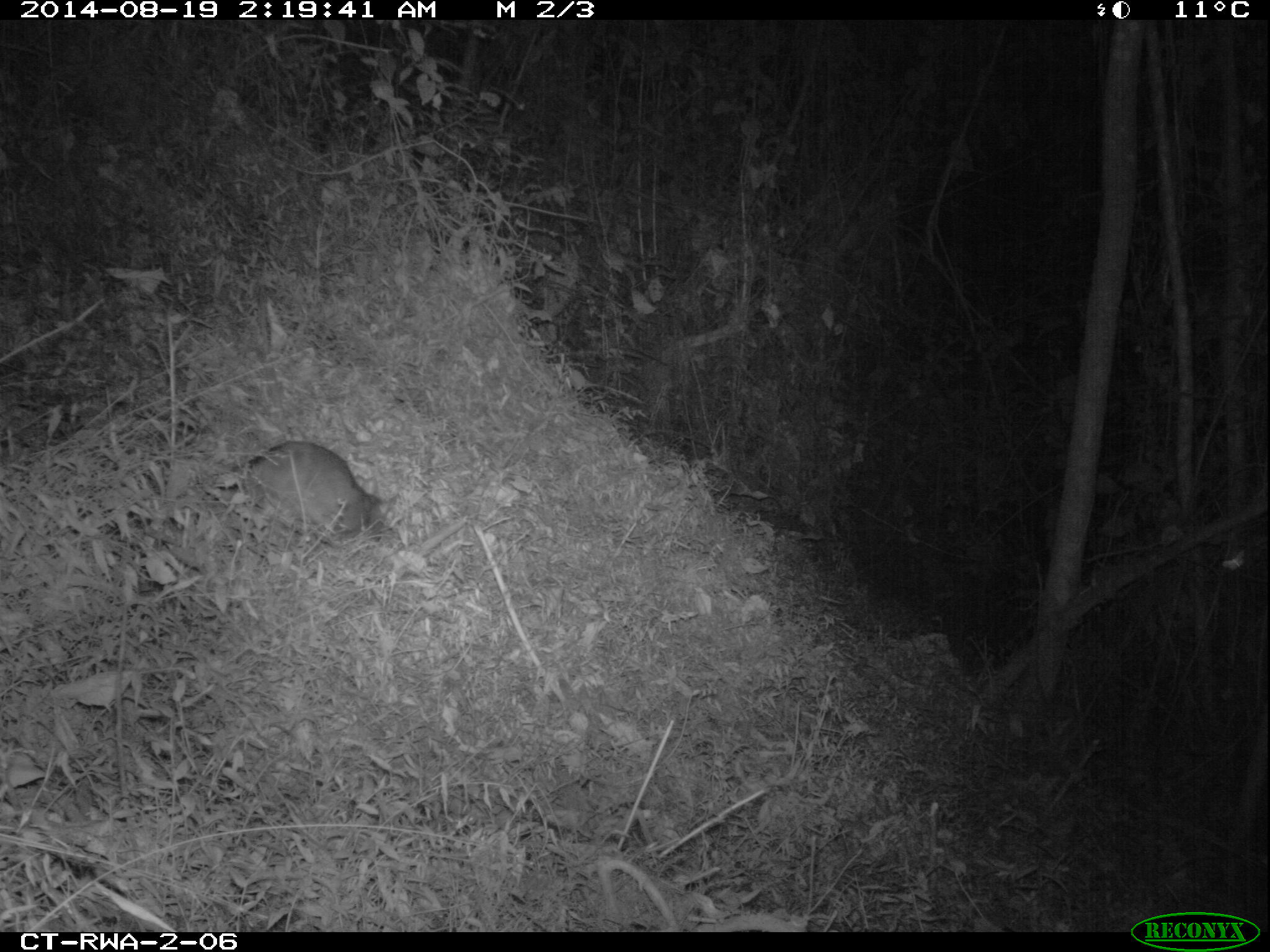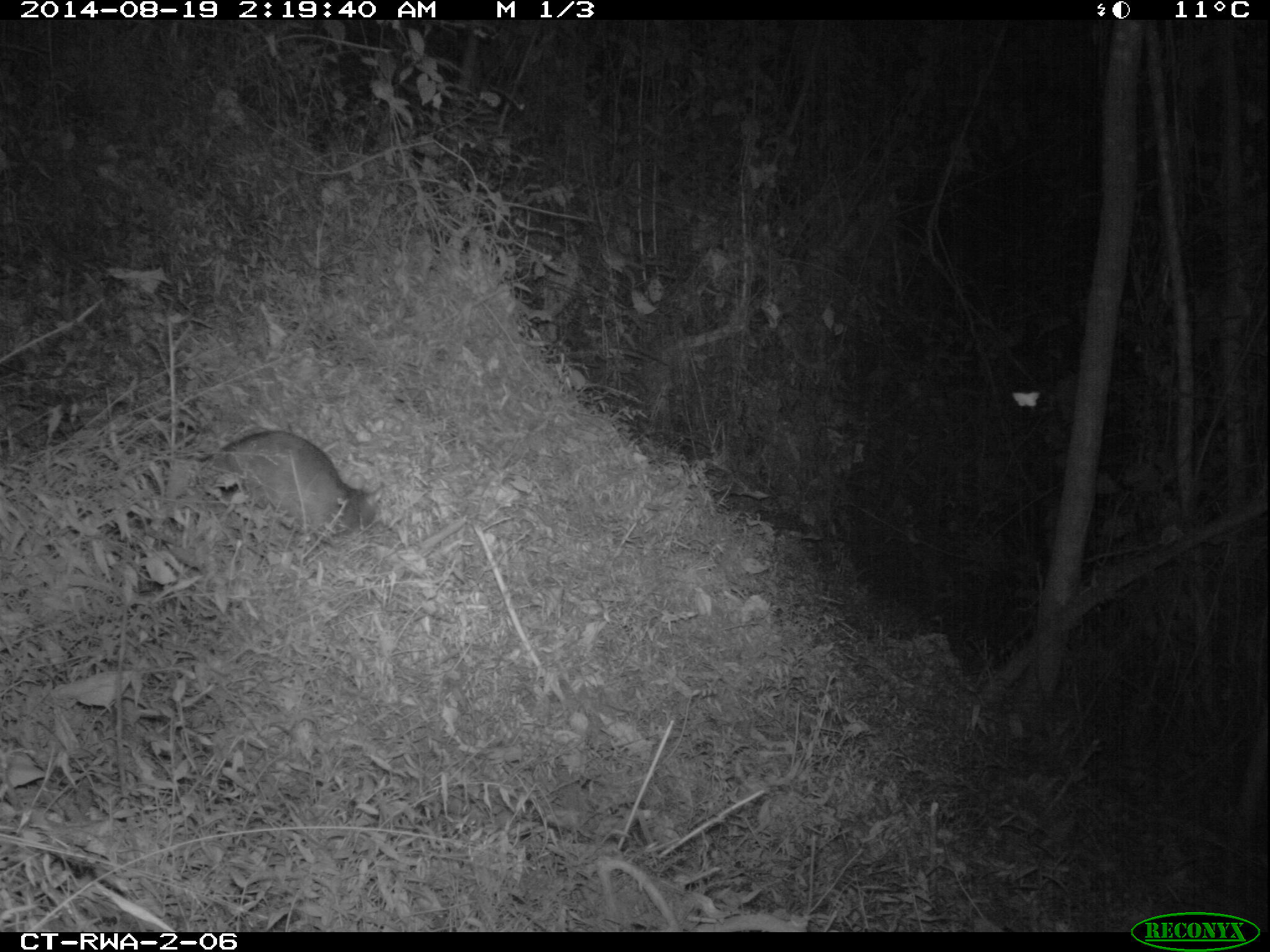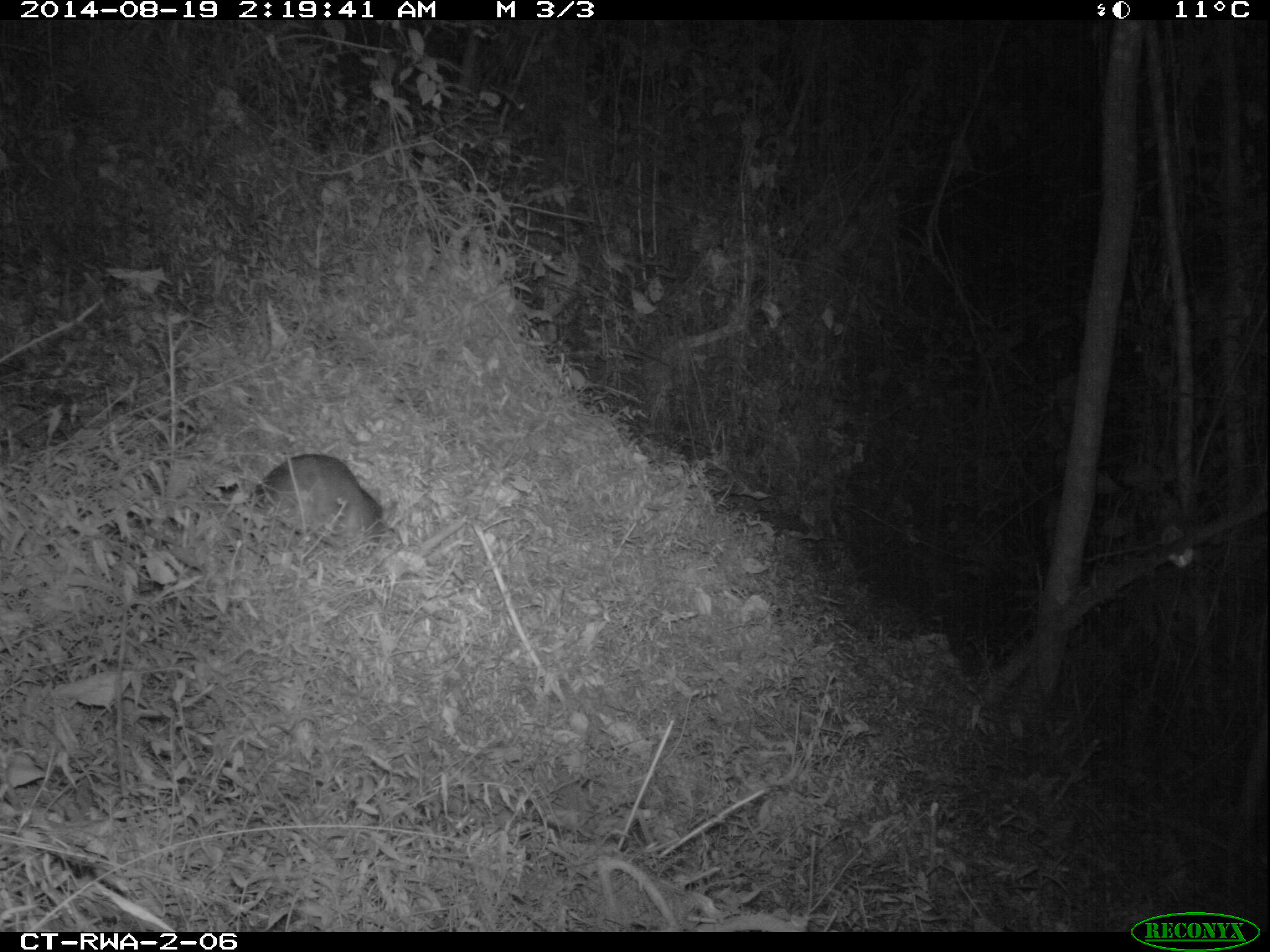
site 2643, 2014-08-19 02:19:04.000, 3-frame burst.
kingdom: Animalia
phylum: Chordata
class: Mammalia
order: Rodentia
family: Nesomyidae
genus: Cricetomys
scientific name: Cricetomys gambianus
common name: african giant pouched rat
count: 1